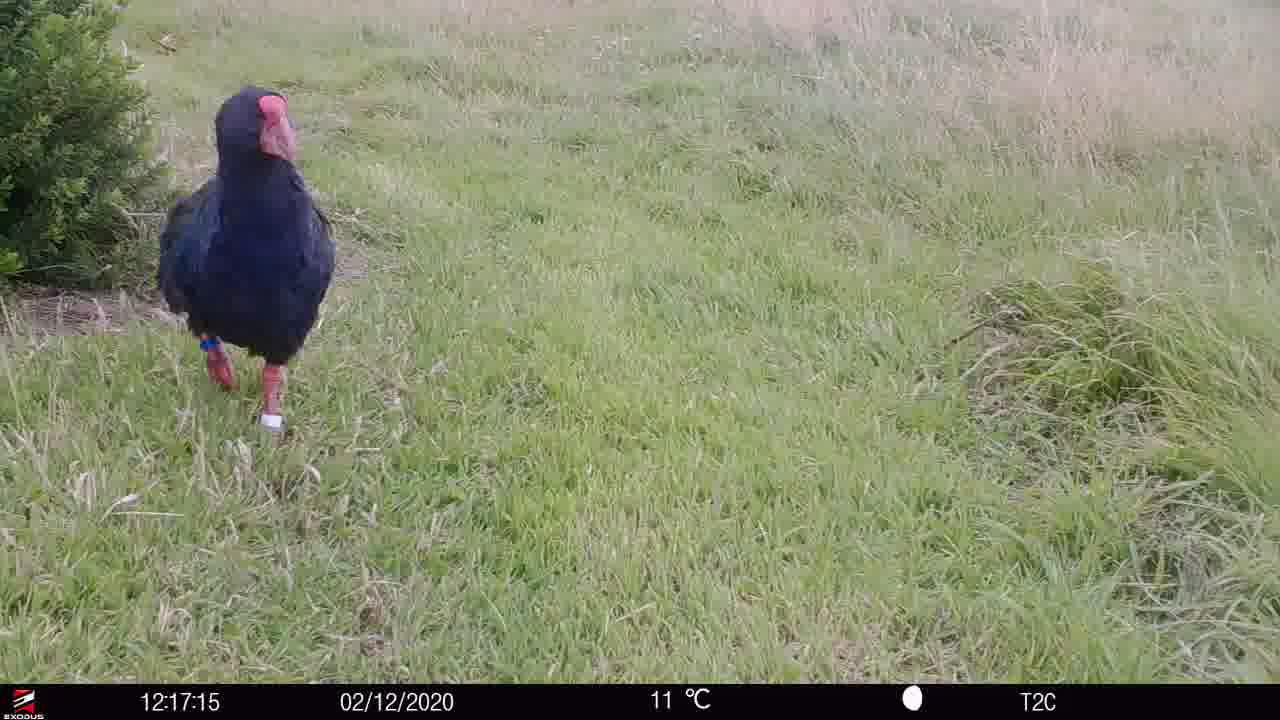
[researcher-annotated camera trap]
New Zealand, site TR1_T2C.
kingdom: Animalia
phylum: Chordata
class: Aves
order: Gruiformes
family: Rallidae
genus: Porphyrio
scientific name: Porphyrio mantelli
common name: takahe